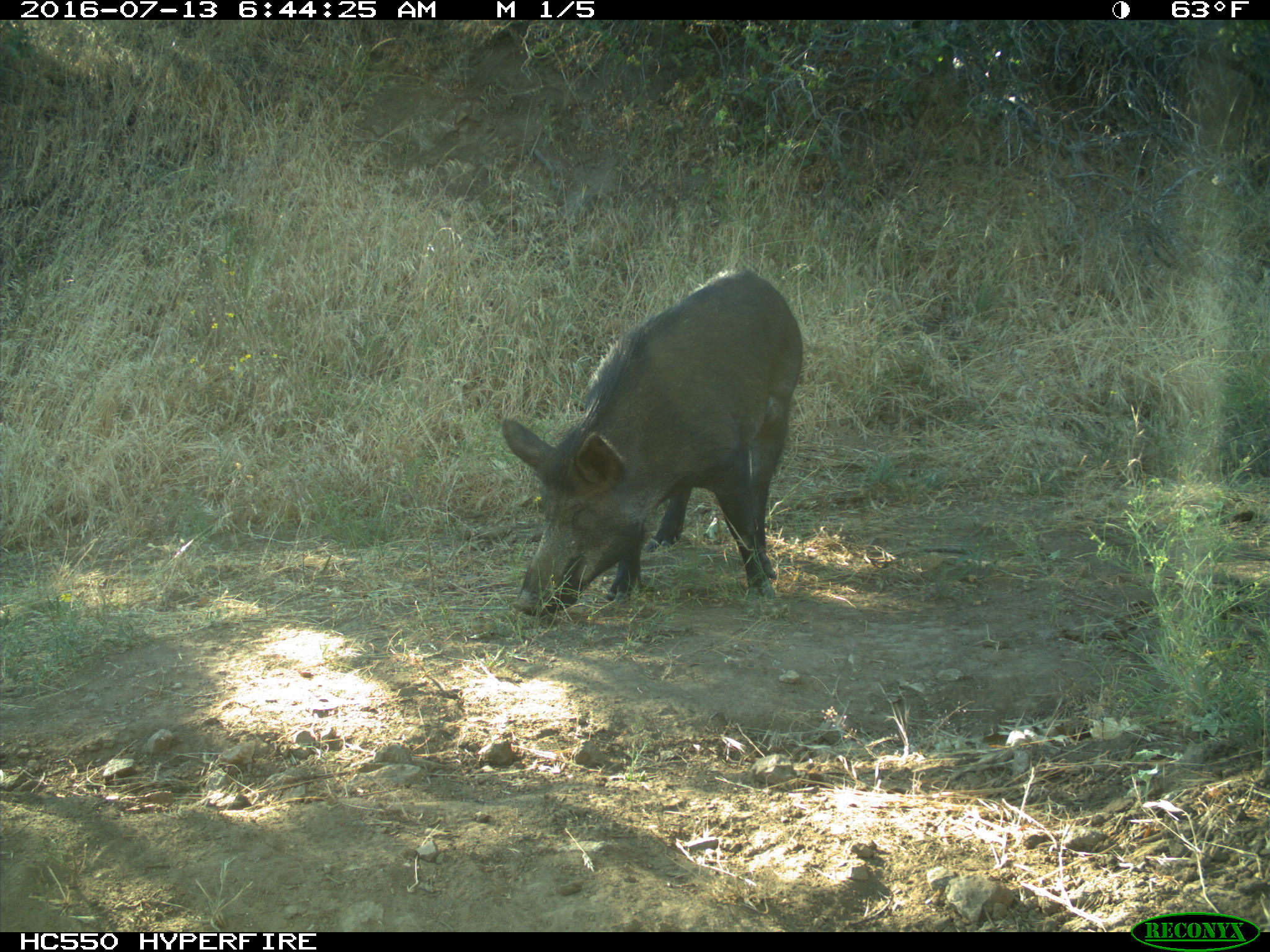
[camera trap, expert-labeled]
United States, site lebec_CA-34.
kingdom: Animalia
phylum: Chordata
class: Mammalia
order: Artiodactyla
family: Suidae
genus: Sus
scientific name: Sus scrofa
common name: wild boar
Sus scrofa (wild boar).